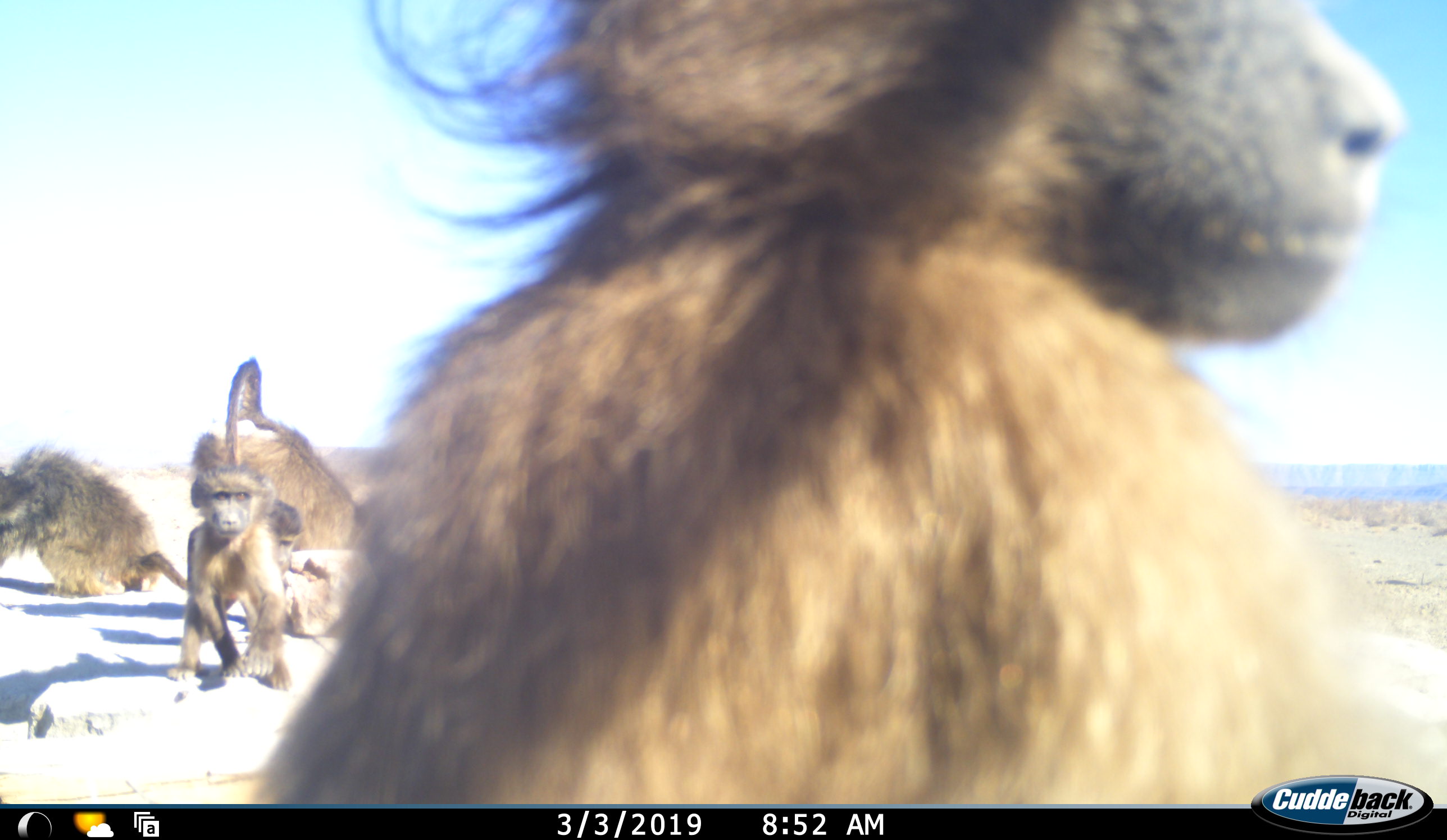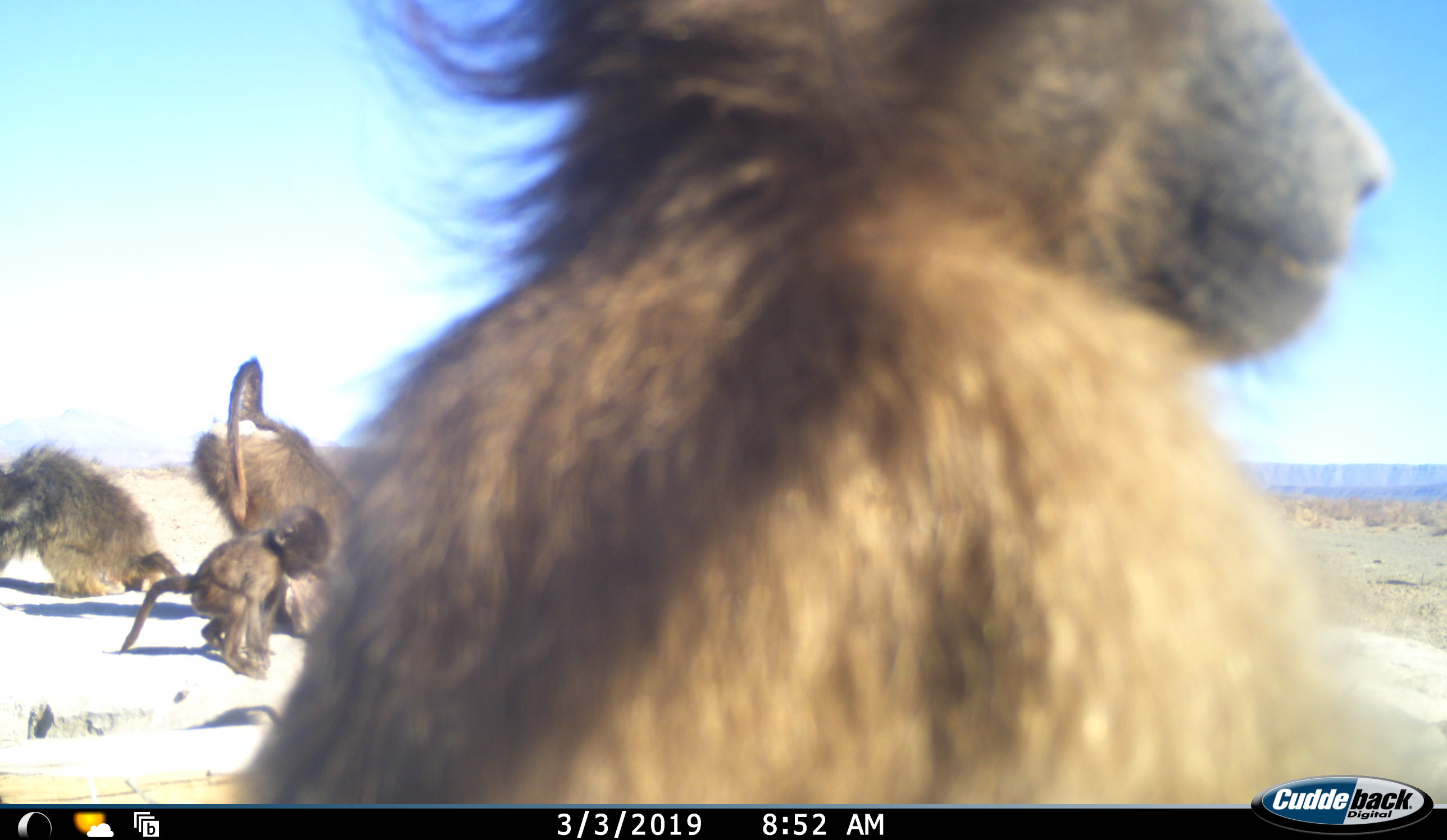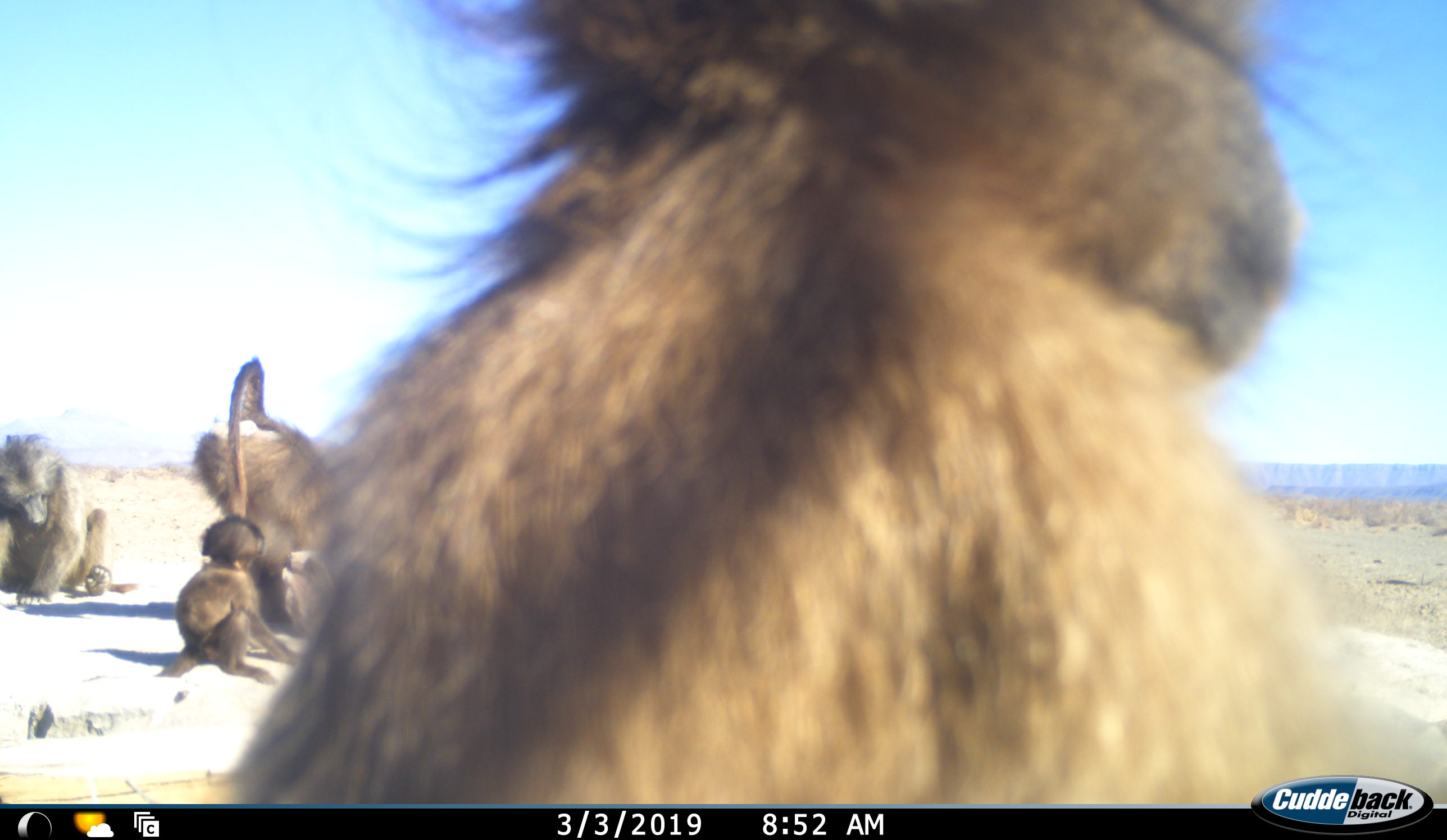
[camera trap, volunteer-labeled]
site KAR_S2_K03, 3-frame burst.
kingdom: Animalia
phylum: Chordata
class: Mammalia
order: Primates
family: Cercopithecidae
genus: Papio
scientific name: Papio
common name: baboon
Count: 4.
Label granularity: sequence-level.